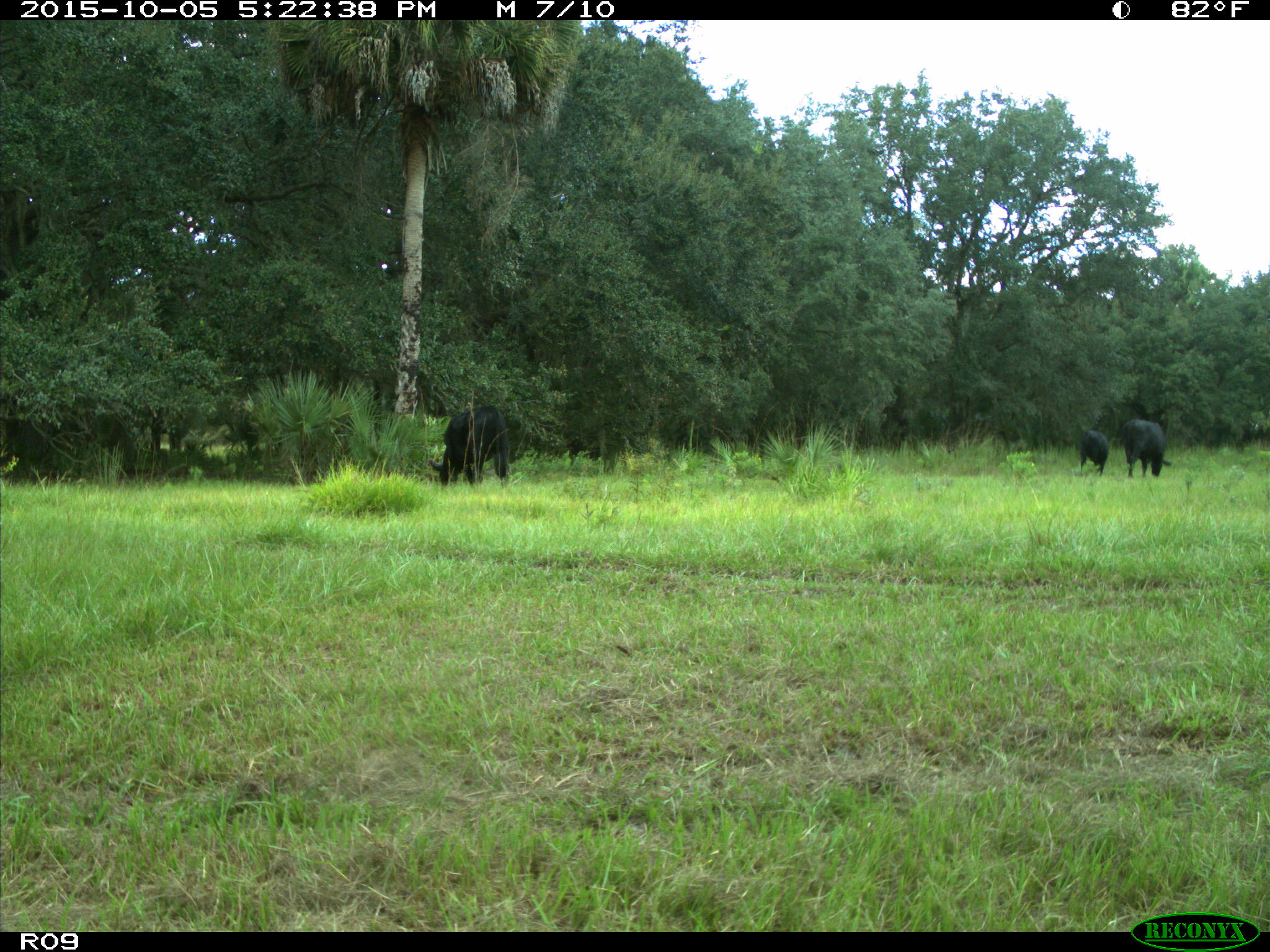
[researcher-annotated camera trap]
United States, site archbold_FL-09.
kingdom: Animalia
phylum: Chordata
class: Mammalia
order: Artiodactyla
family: Bovidae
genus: Bos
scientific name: Bos taurus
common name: domestic cow